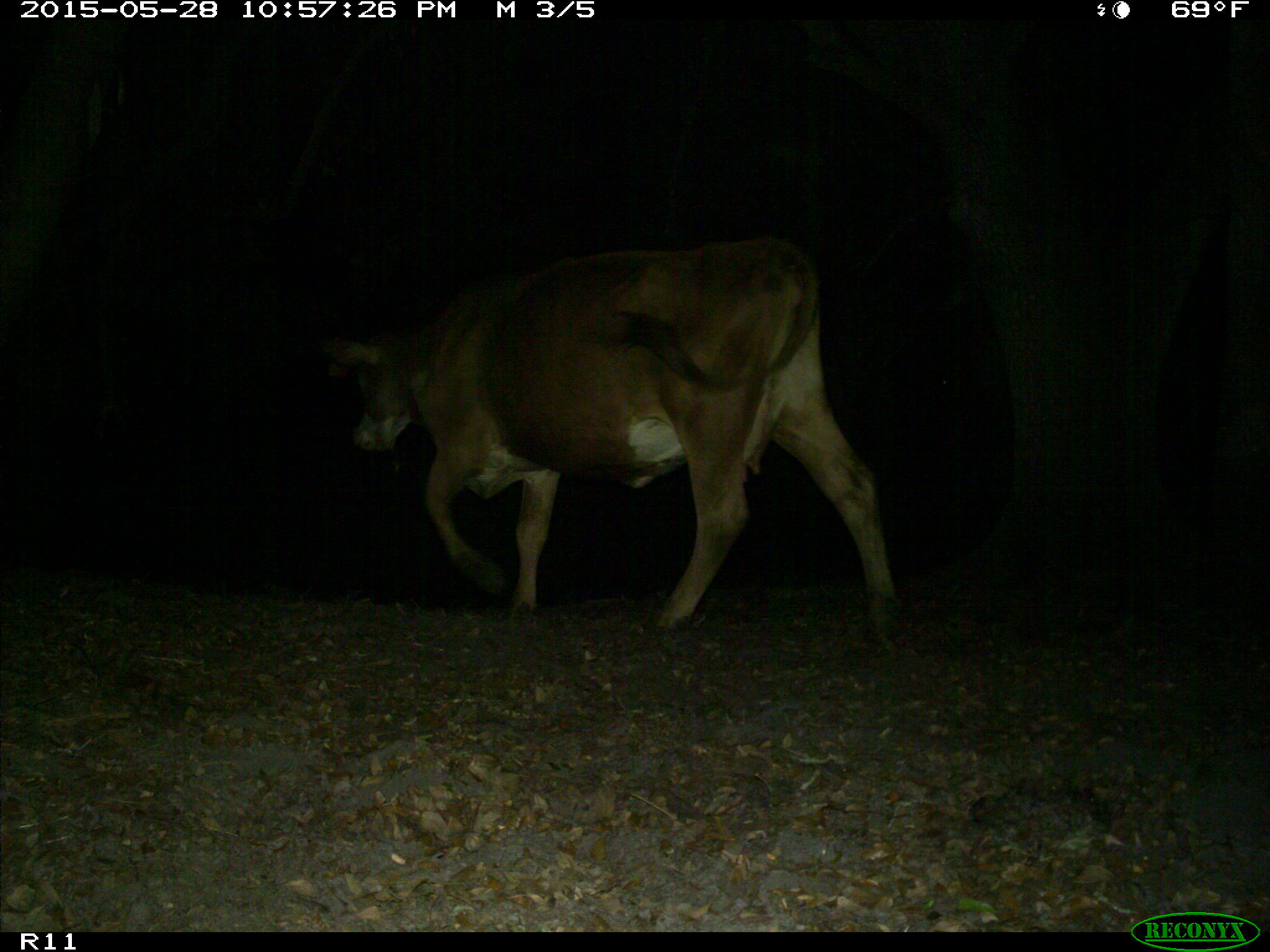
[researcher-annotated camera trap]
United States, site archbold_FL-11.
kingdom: Animalia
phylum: Chordata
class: Mammalia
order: Artiodactyla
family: Bovidae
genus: Bos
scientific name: Bos taurus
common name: domestic cow